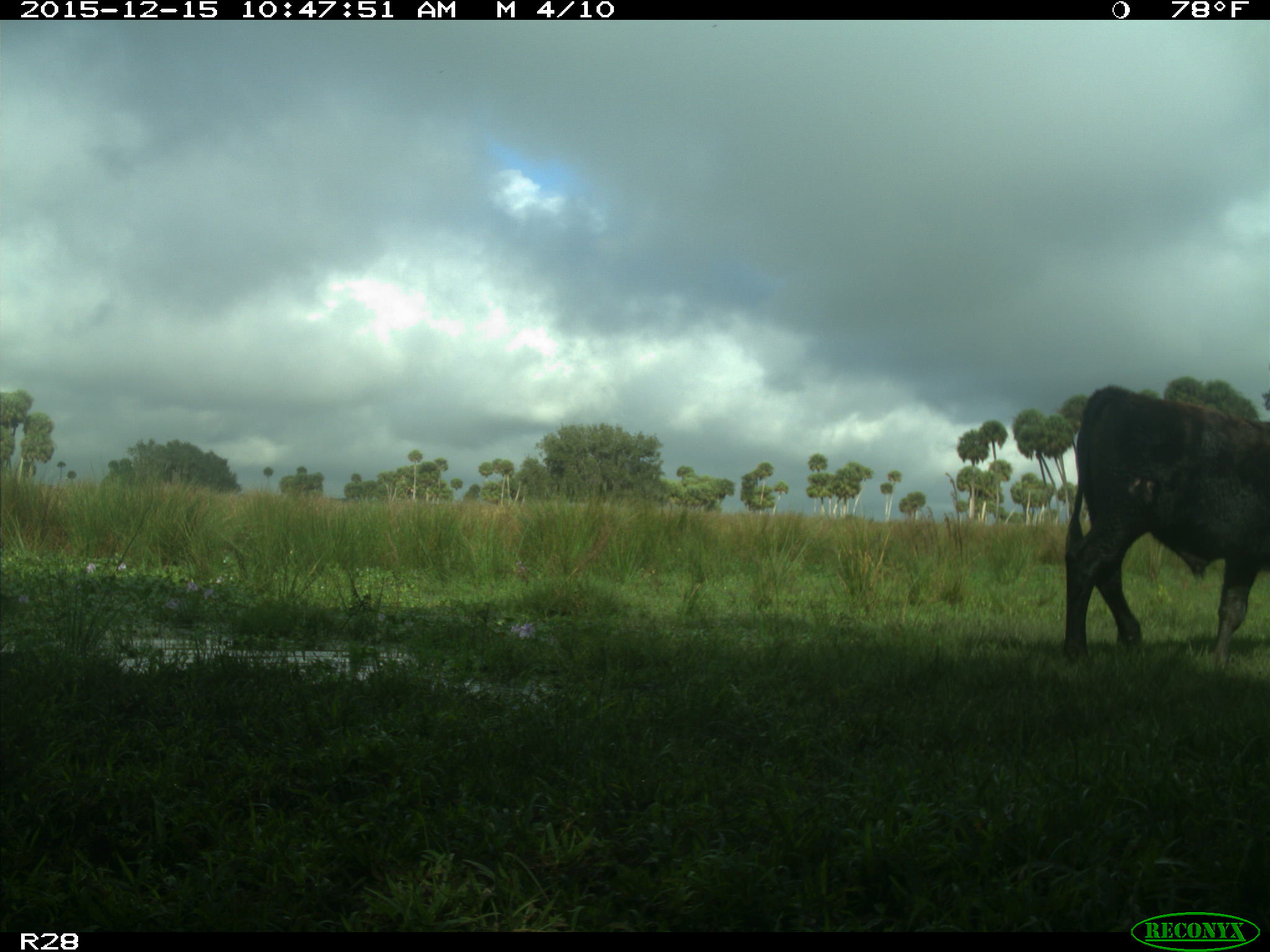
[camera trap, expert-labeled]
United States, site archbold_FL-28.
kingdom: Animalia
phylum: Chordata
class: Mammalia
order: Artiodactyla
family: Bovidae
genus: Bos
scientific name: Bos taurus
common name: domestic cow